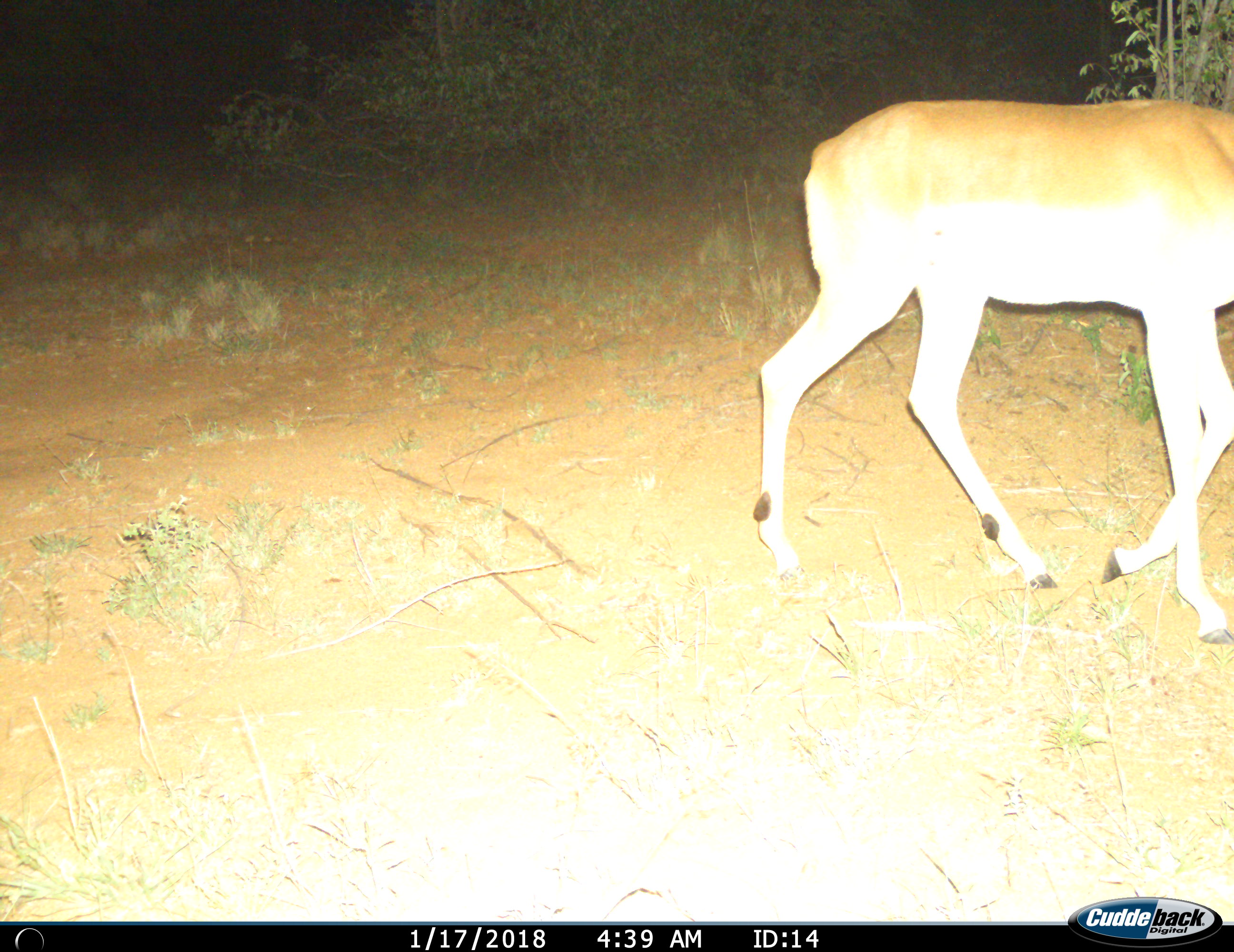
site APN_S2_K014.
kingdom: Animalia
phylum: Chordata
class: Mammalia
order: Artiodactyla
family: Bovidae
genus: Aepyceros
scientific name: Aepyceros melampus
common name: impala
Impala (Aepyceros melampus), count 1. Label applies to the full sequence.